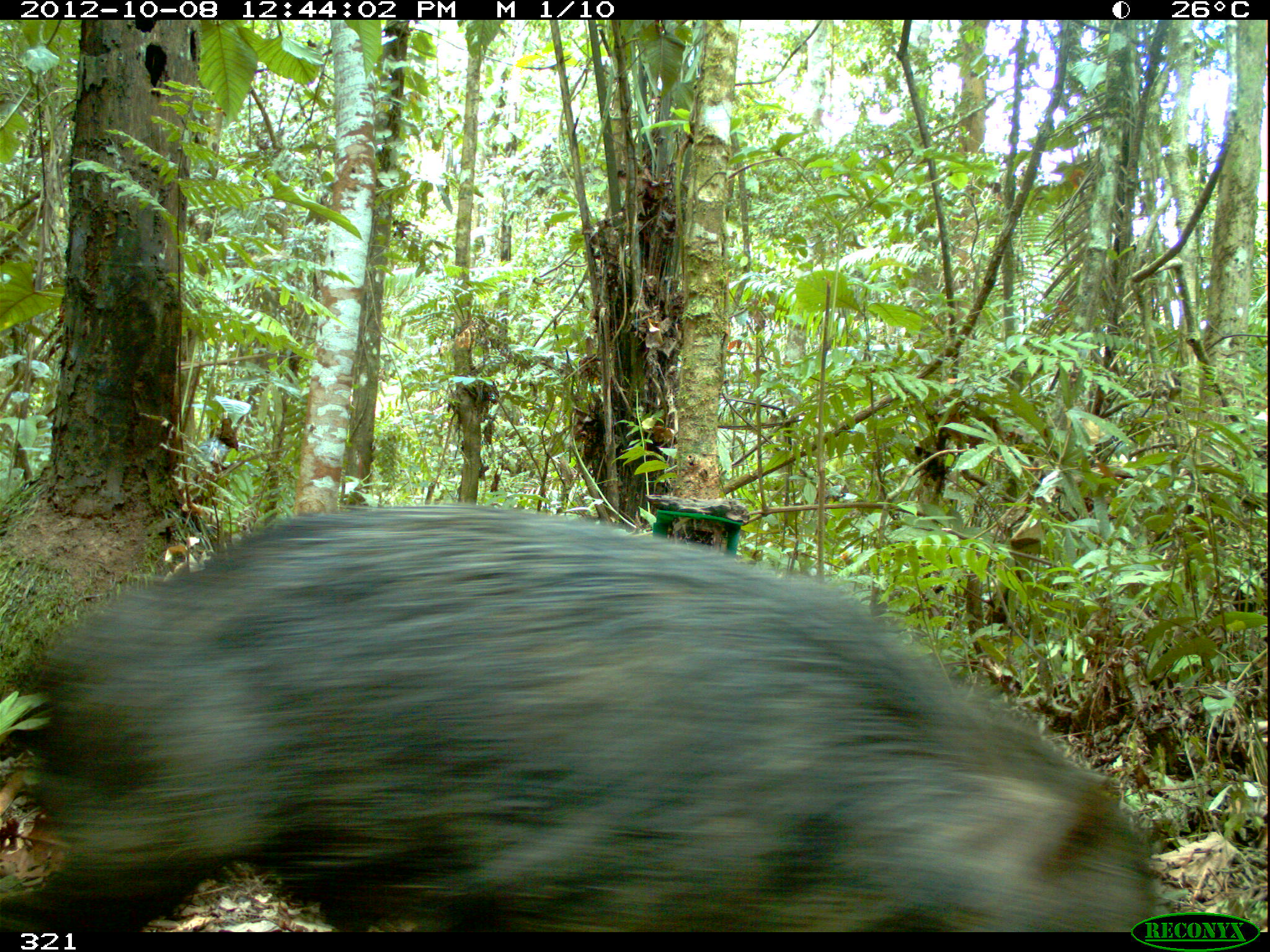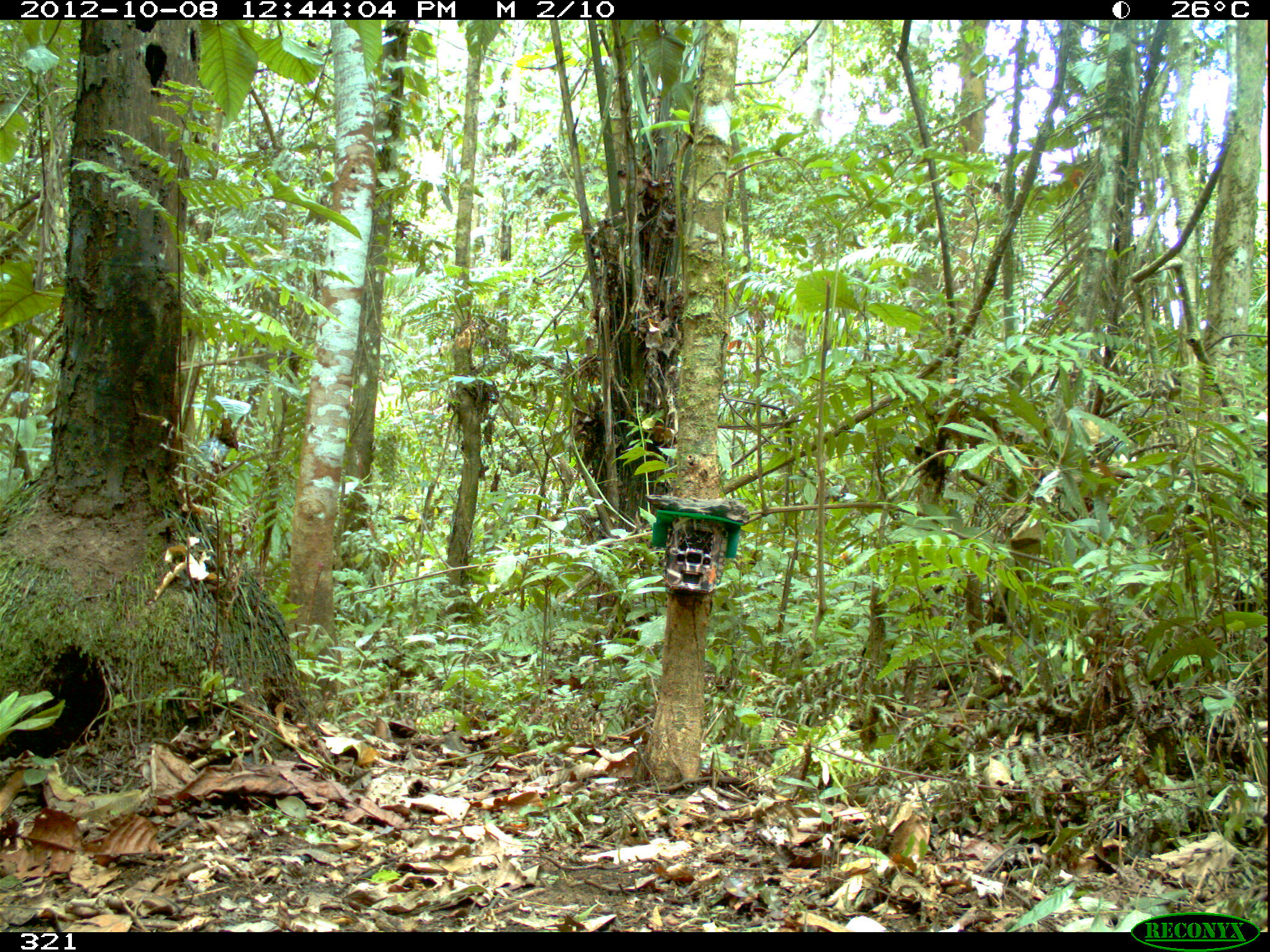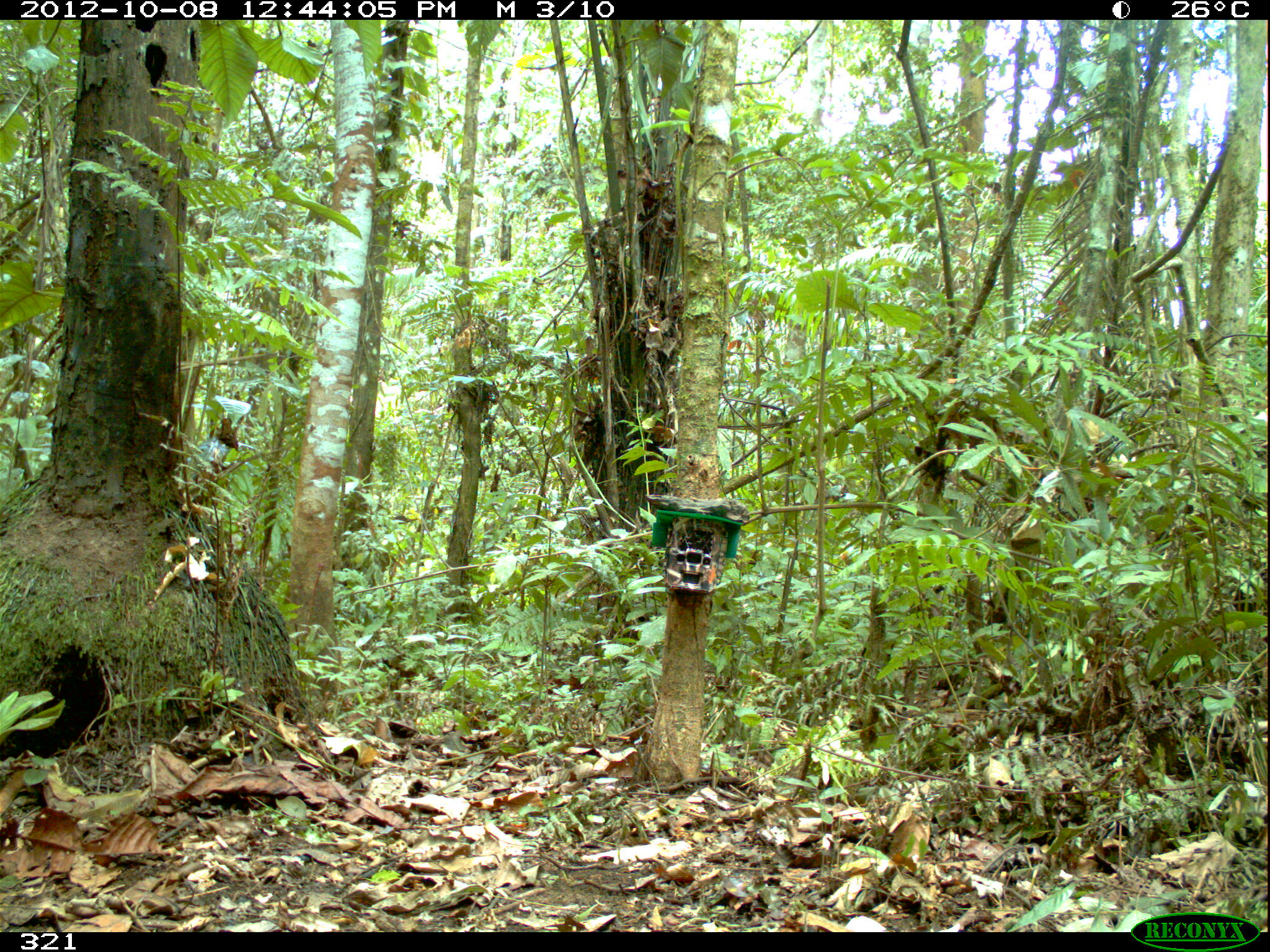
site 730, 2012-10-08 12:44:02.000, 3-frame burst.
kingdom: Animalia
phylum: Chordata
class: Mammalia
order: Artiodactyla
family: Tayassuidae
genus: Tayassu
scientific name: Tayassu pecari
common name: white-lipped peccary